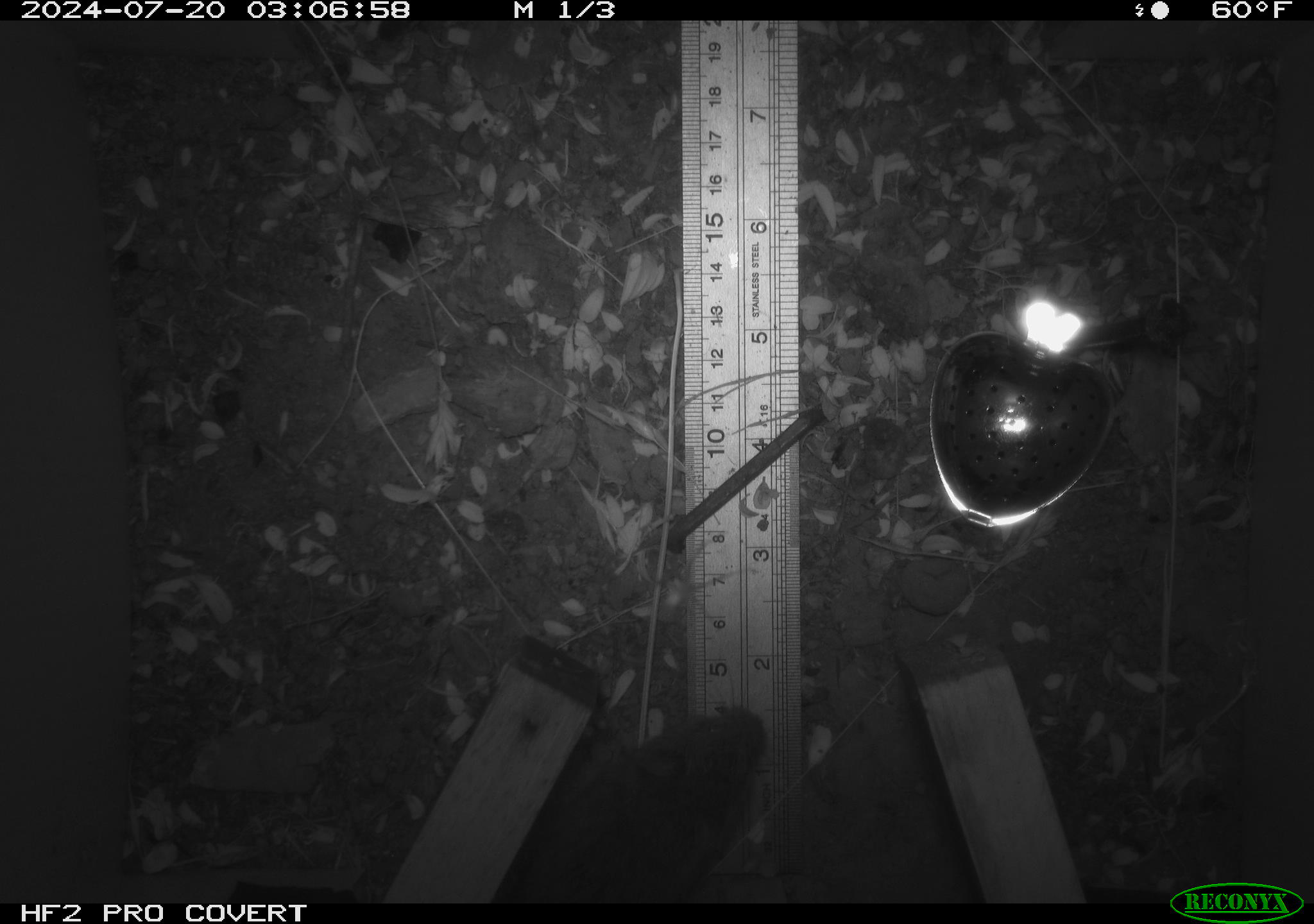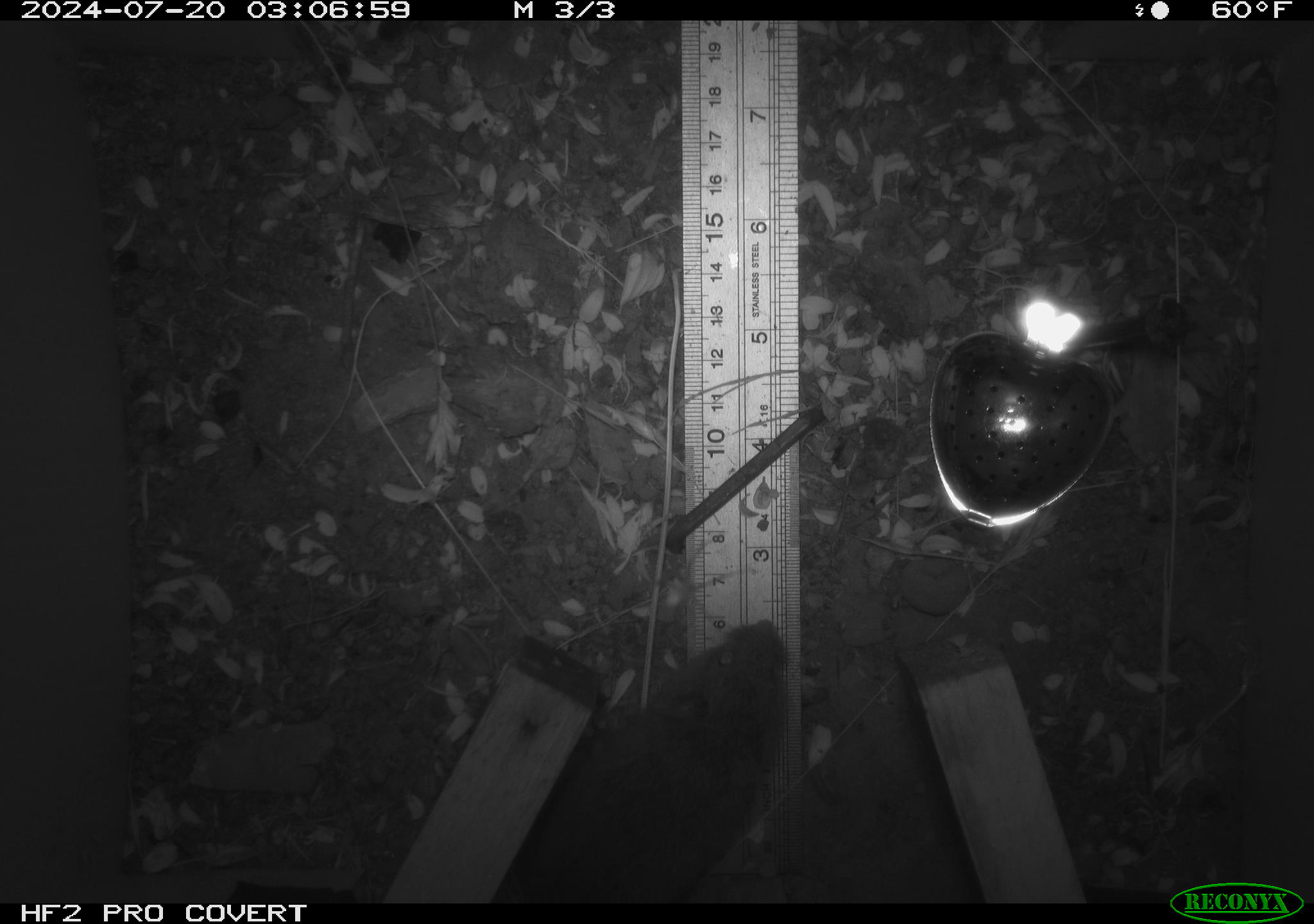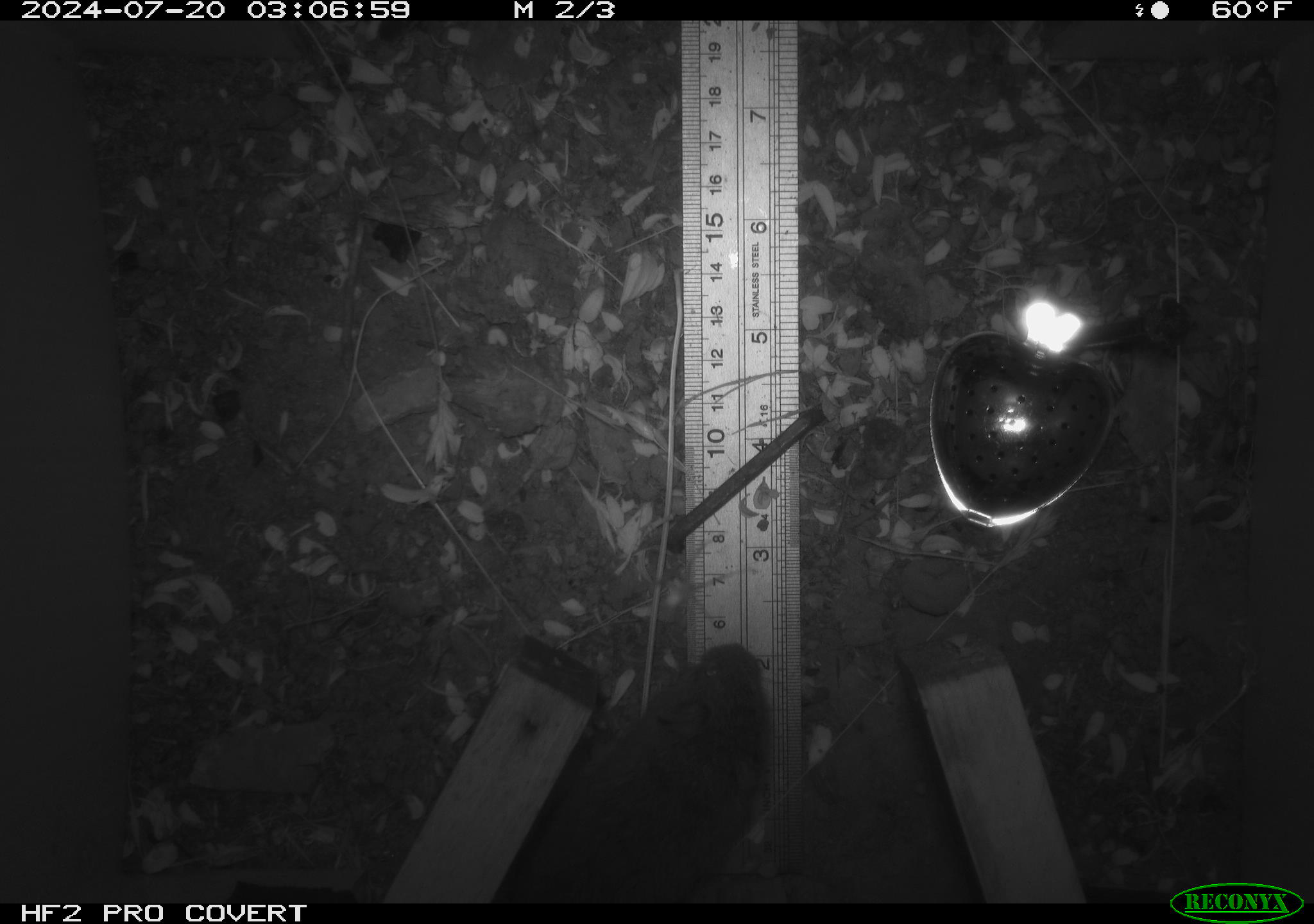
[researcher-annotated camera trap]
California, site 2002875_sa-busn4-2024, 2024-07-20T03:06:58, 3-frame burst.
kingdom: Animalia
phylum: Chordata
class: Mammalia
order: Rodentia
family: Cricetidae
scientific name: Arvicolinae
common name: voles, lemmings, and muskrats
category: arvicolinae subfamily